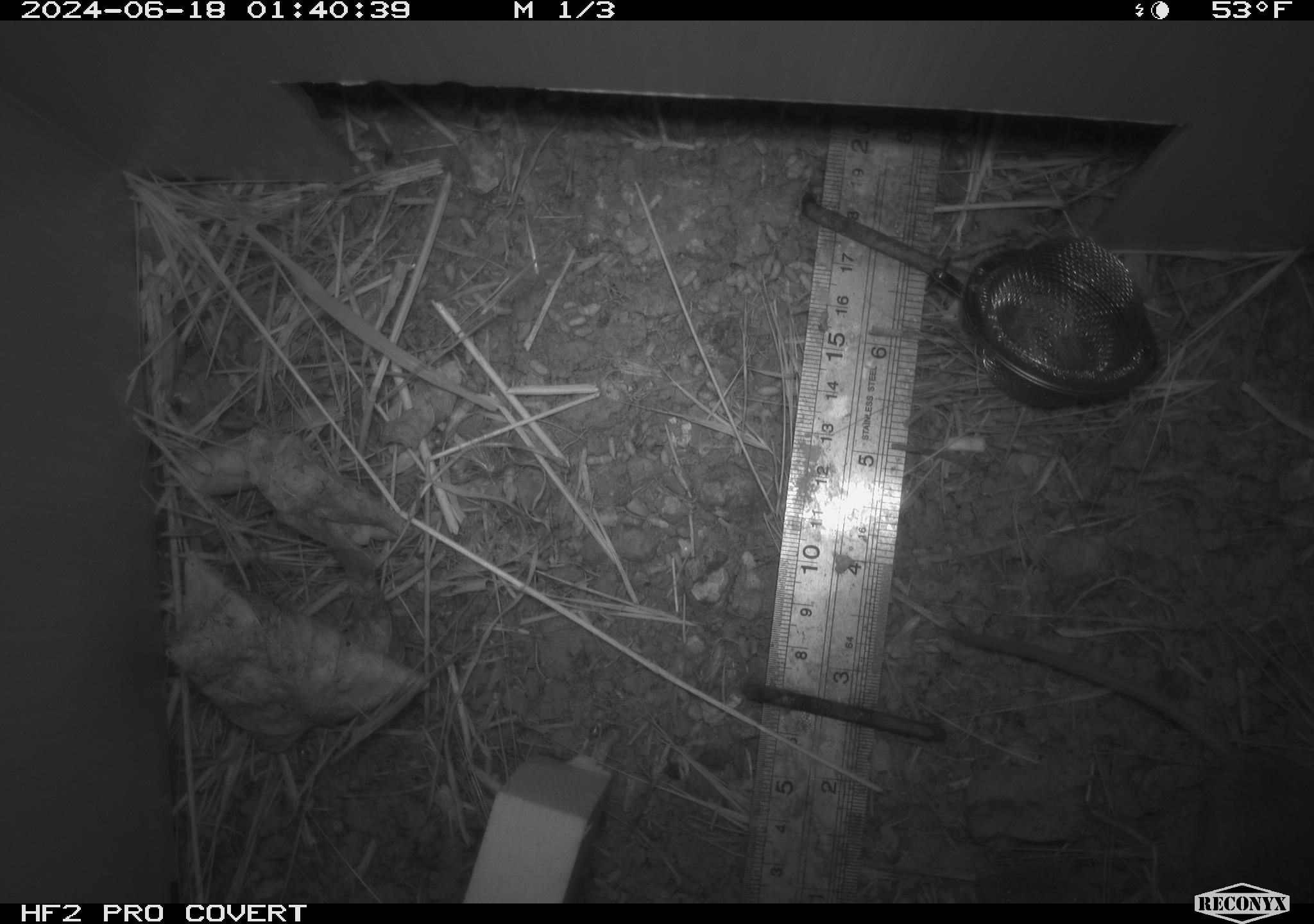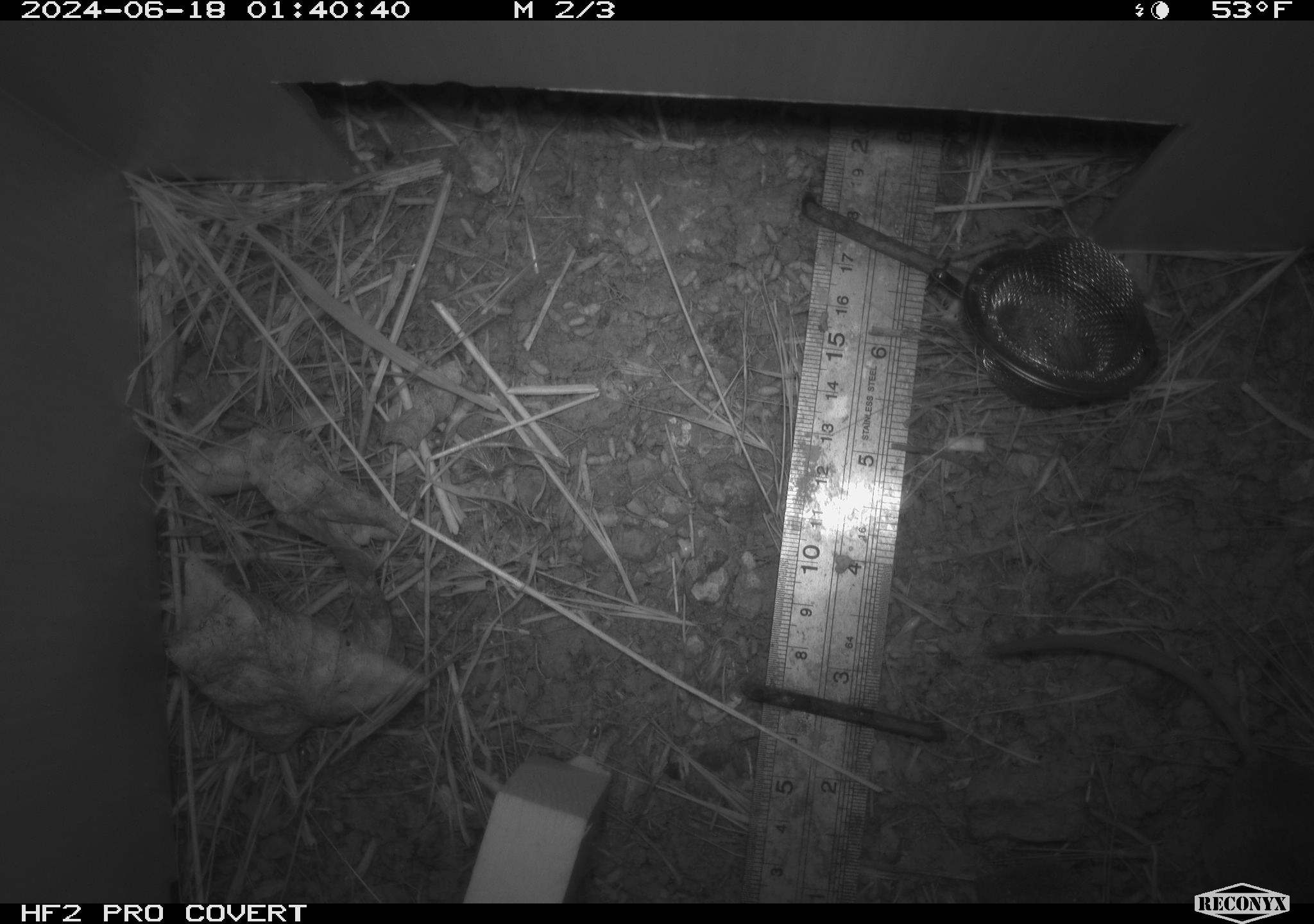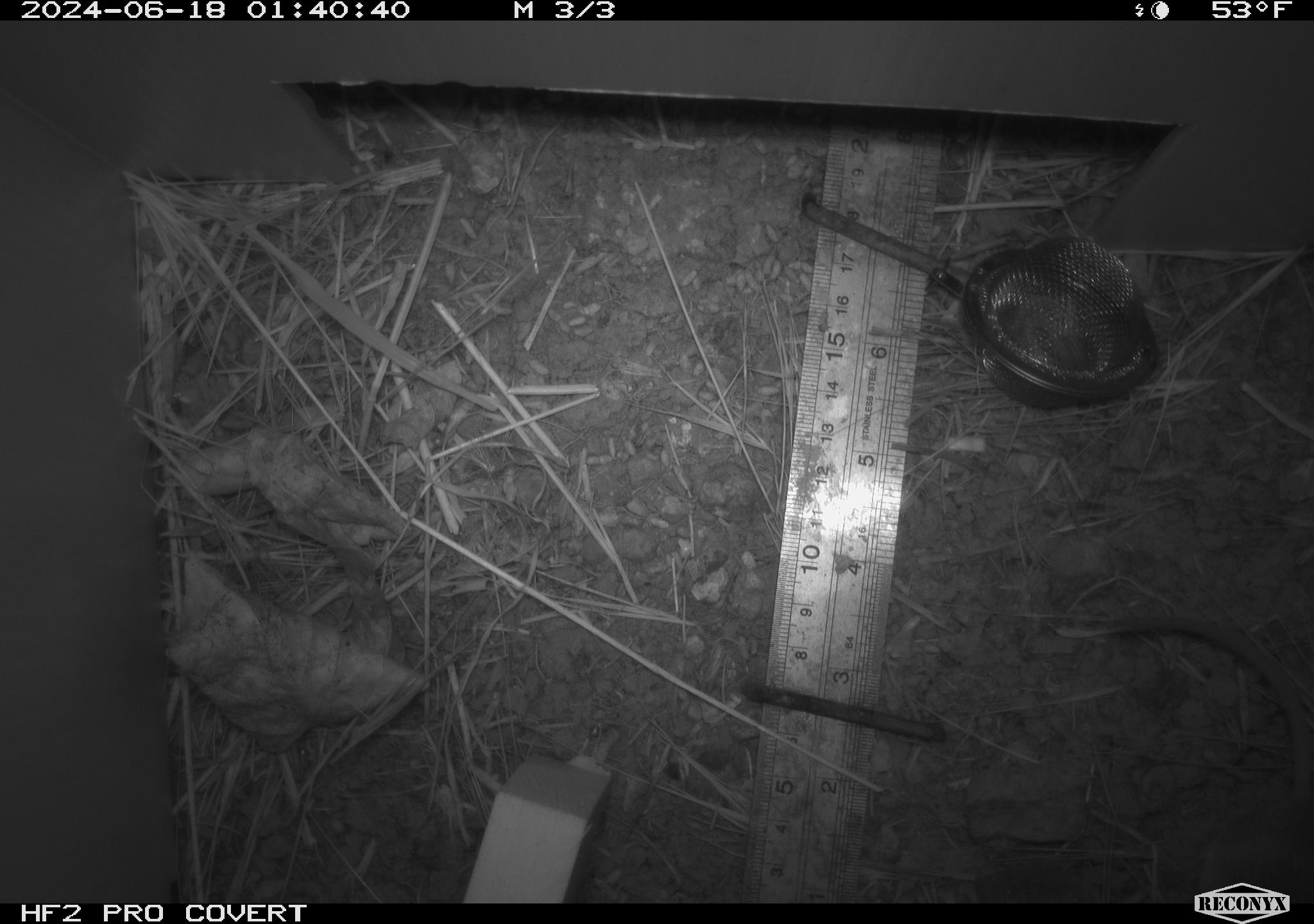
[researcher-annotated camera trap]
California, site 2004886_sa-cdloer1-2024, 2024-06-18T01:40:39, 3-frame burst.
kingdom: Animalia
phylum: Chordata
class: Mammalia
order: Rodentia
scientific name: Rodentia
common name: mouse species